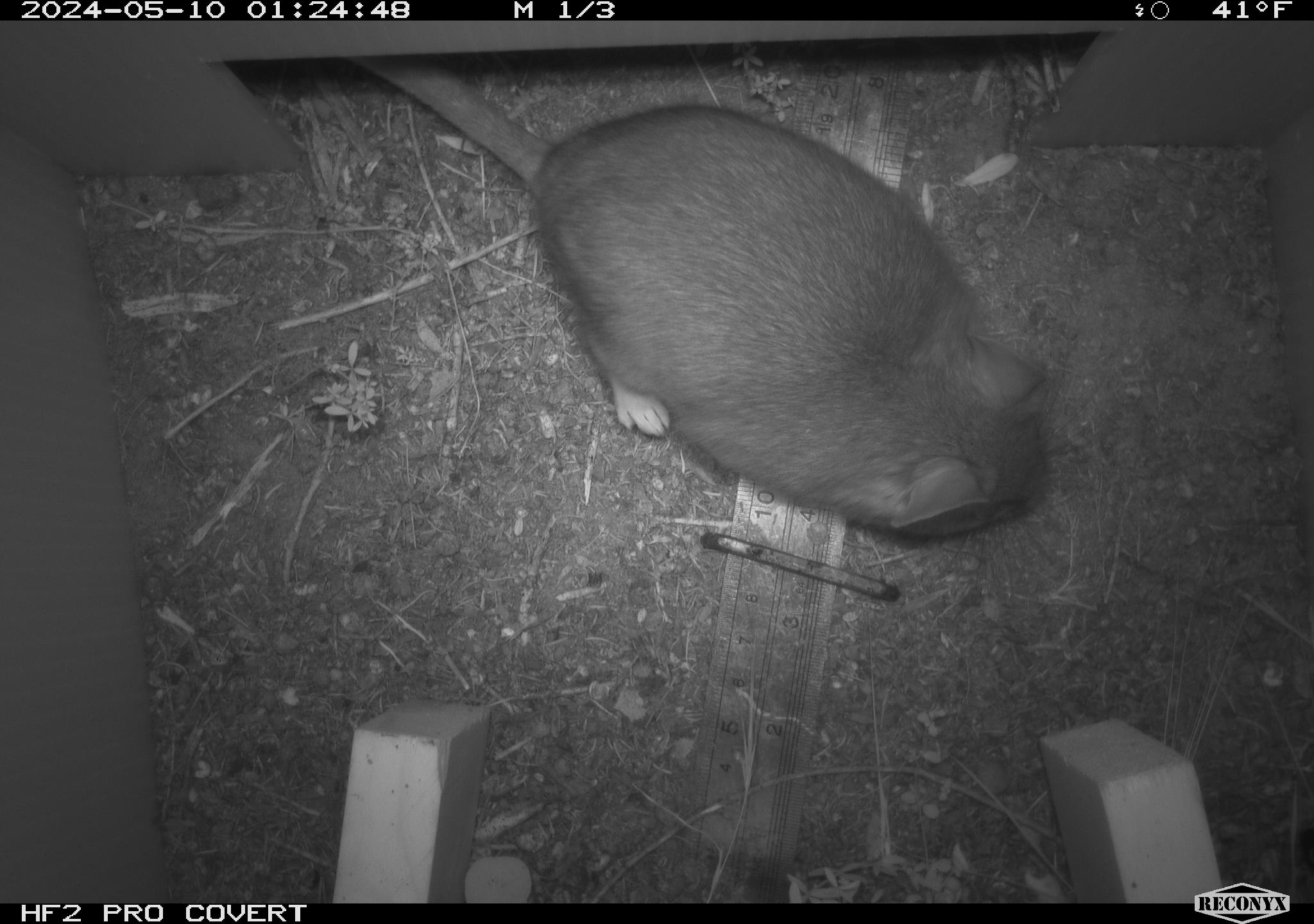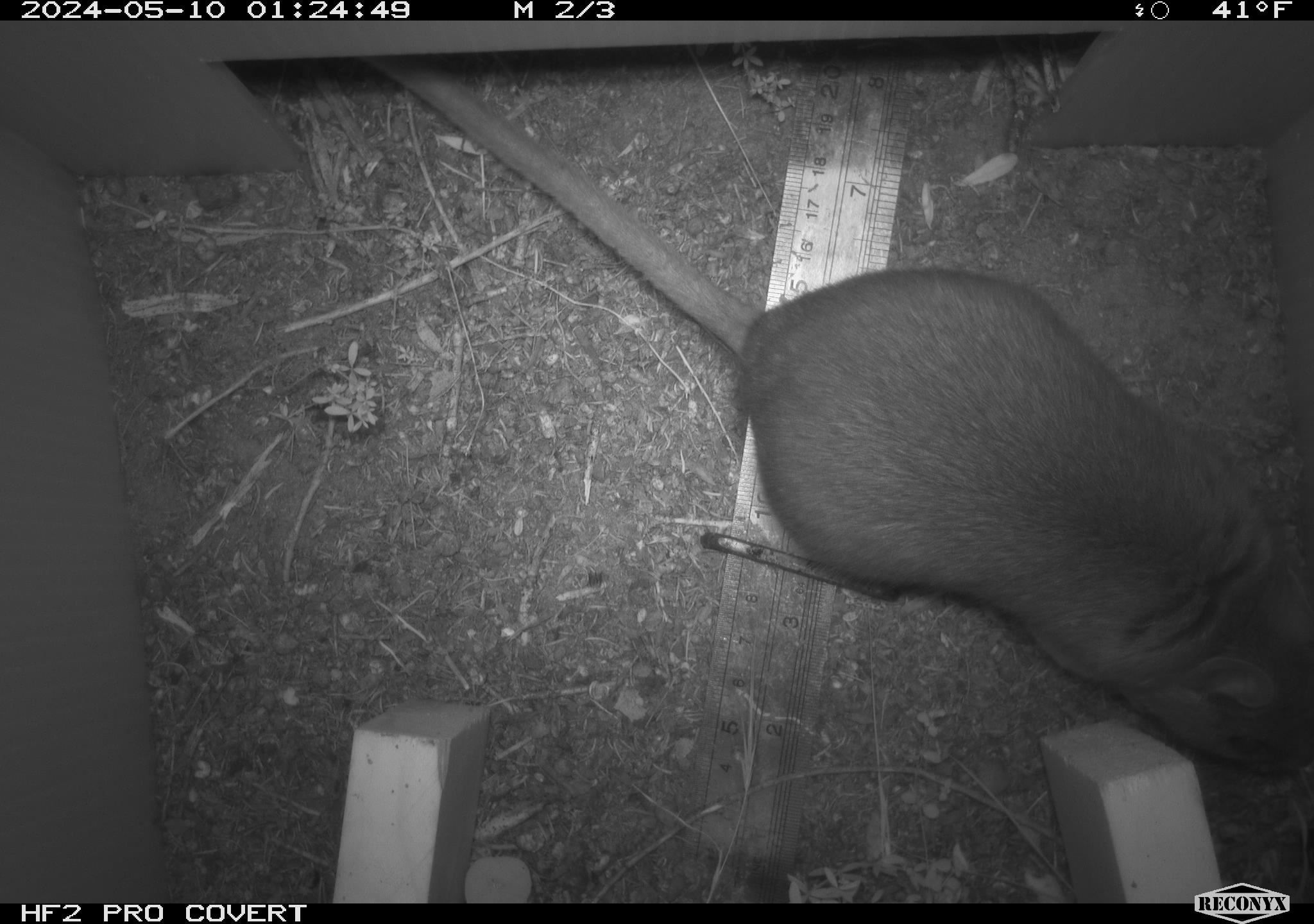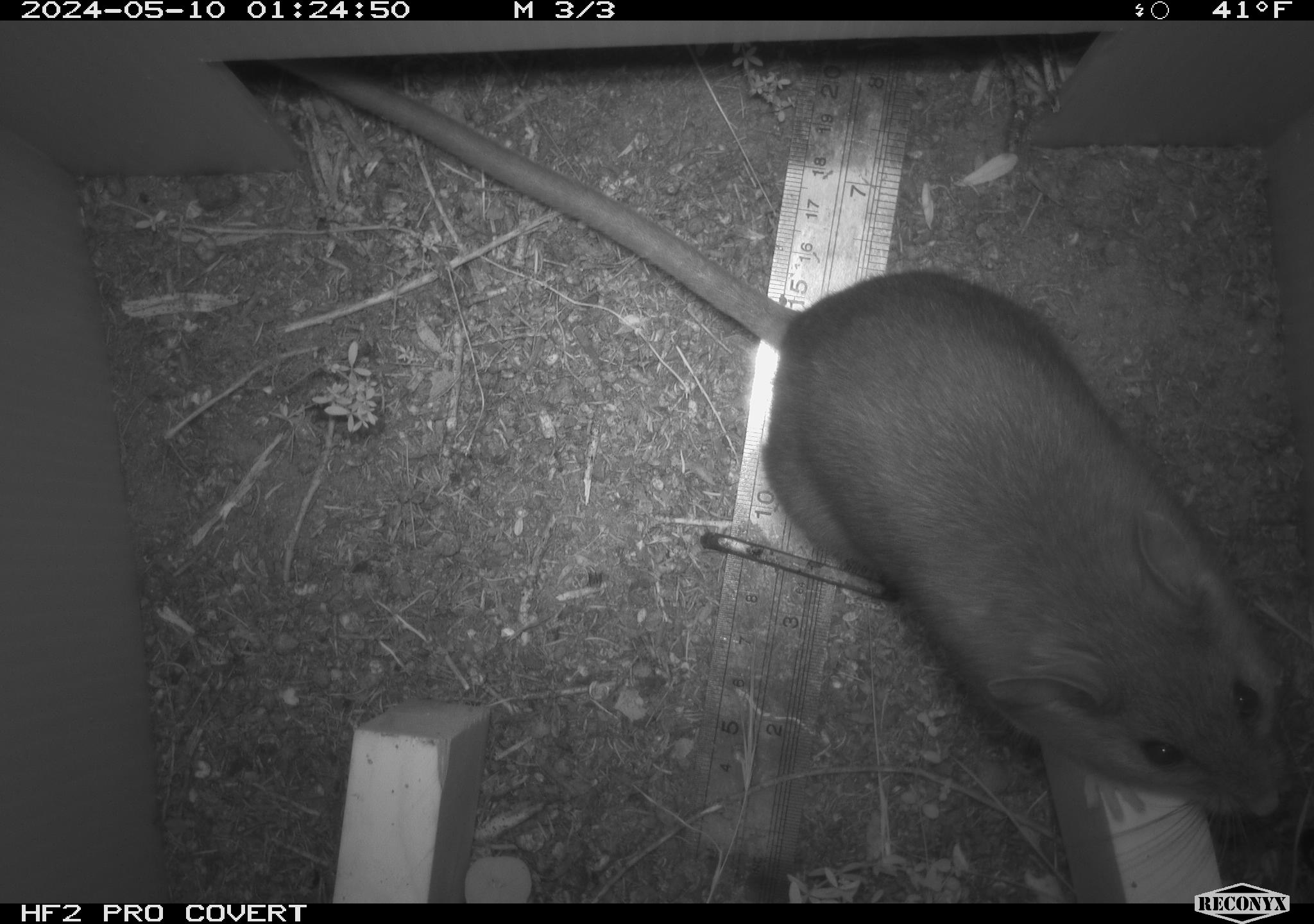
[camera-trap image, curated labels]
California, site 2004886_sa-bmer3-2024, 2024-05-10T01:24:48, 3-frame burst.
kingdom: Animalia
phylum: Chordata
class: Mammalia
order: Rodentia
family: Muridae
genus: Rattus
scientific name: Rattus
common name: rat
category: rattus species